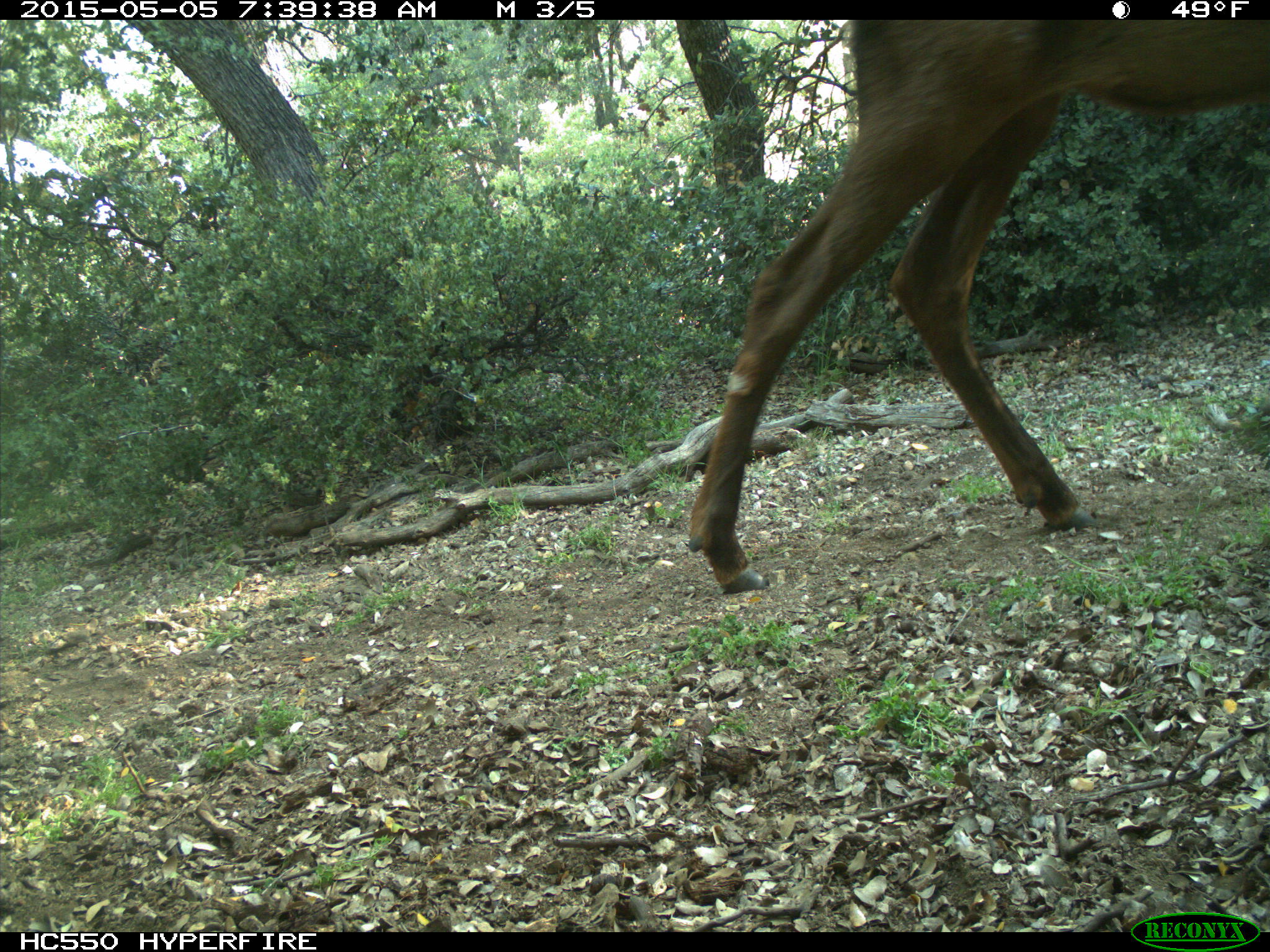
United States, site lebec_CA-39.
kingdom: Animalia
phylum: Chordata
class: Mammalia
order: Artiodactyla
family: Cervidae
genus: Cervus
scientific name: Cervus canadensis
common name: elk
Cervus canadensis (elk).